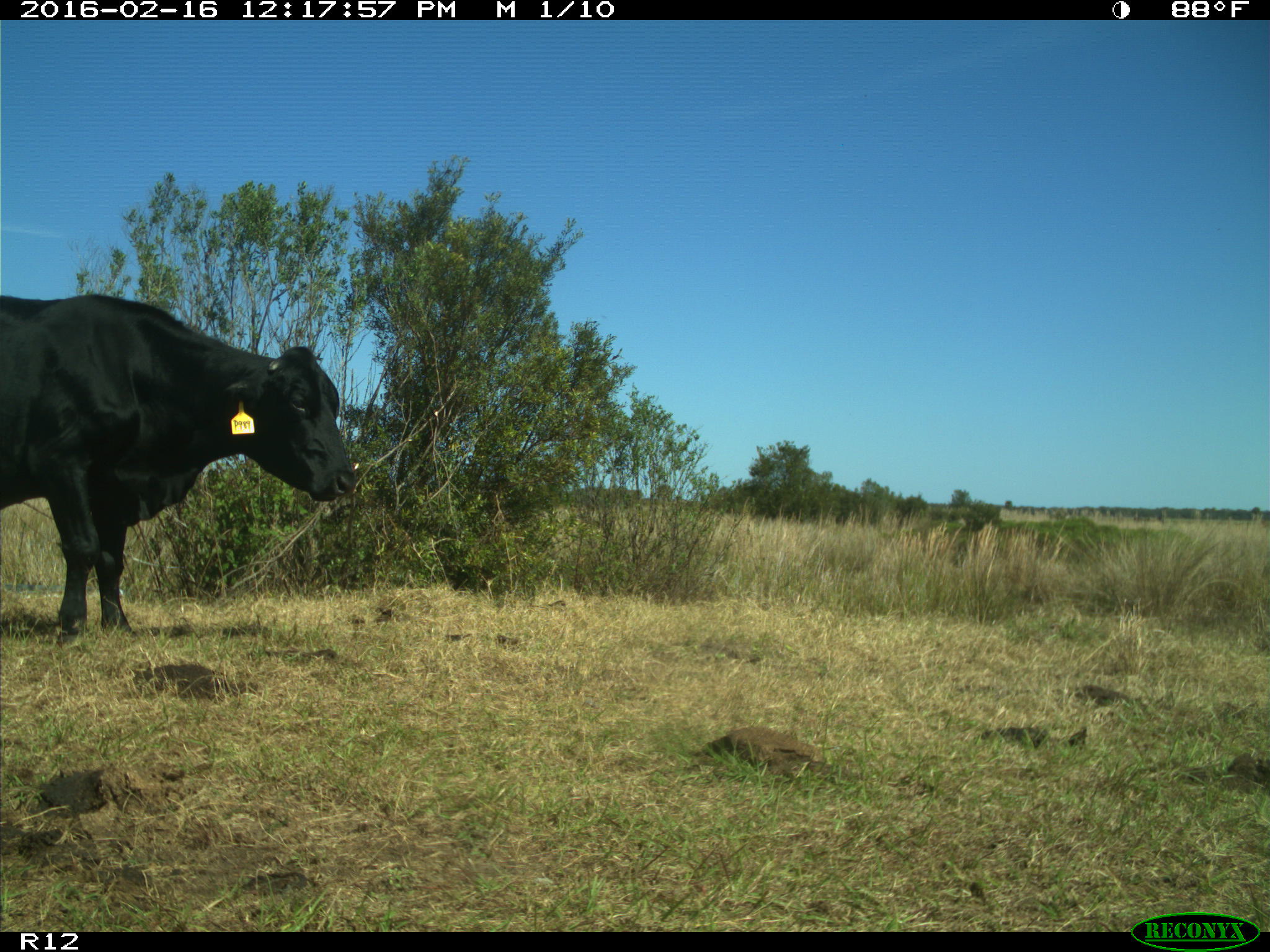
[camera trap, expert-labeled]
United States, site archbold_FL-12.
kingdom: Animalia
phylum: Chordata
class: Mammalia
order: Artiodactyla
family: Bovidae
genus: Bos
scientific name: Bos taurus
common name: domestic cow